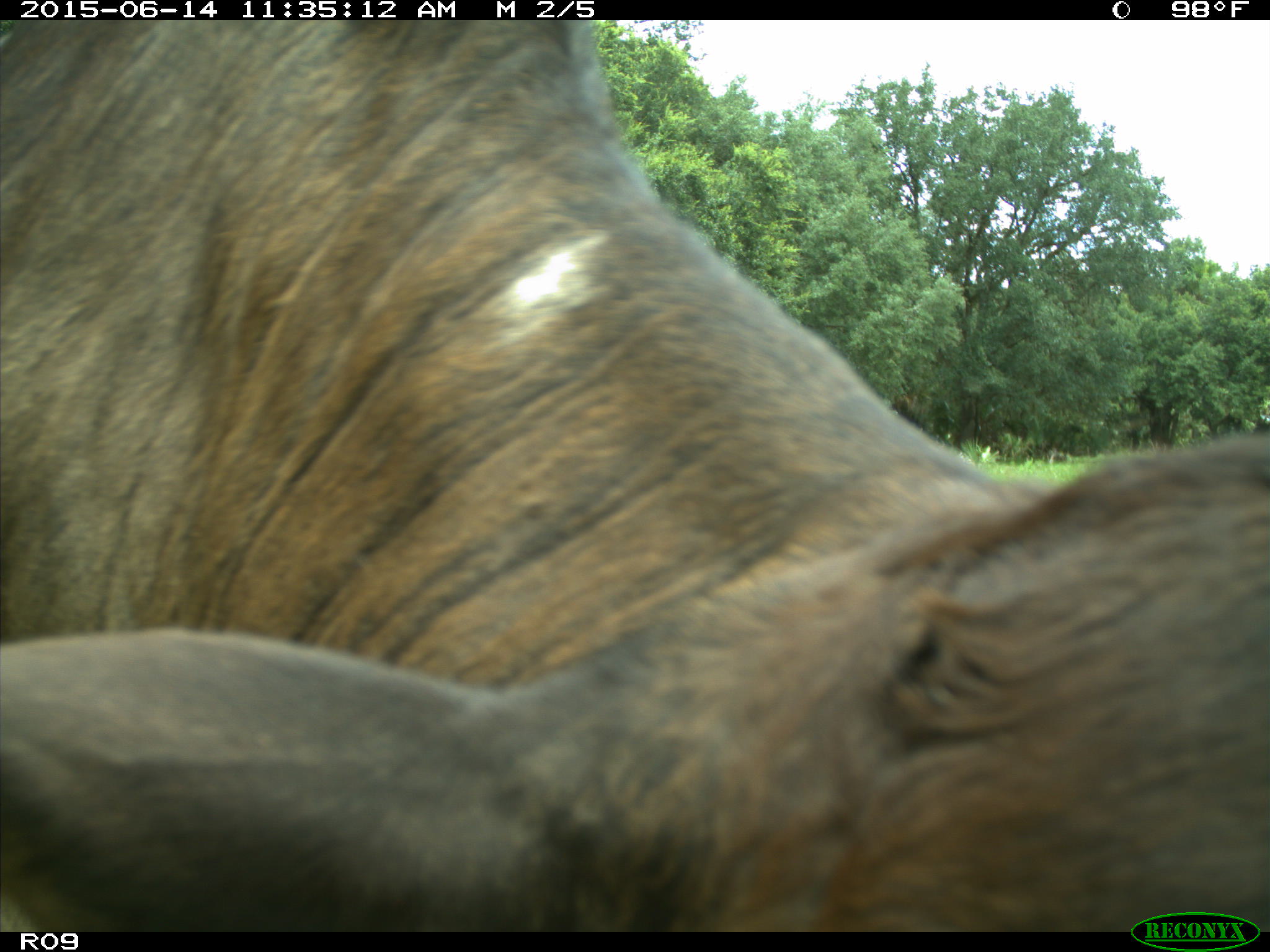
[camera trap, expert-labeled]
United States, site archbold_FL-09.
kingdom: Animalia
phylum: Chordata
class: Mammalia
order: Artiodactyla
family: Bovidae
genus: Bos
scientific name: Bos taurus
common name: domestic cow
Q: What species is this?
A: Bos taurus (domestic cow).